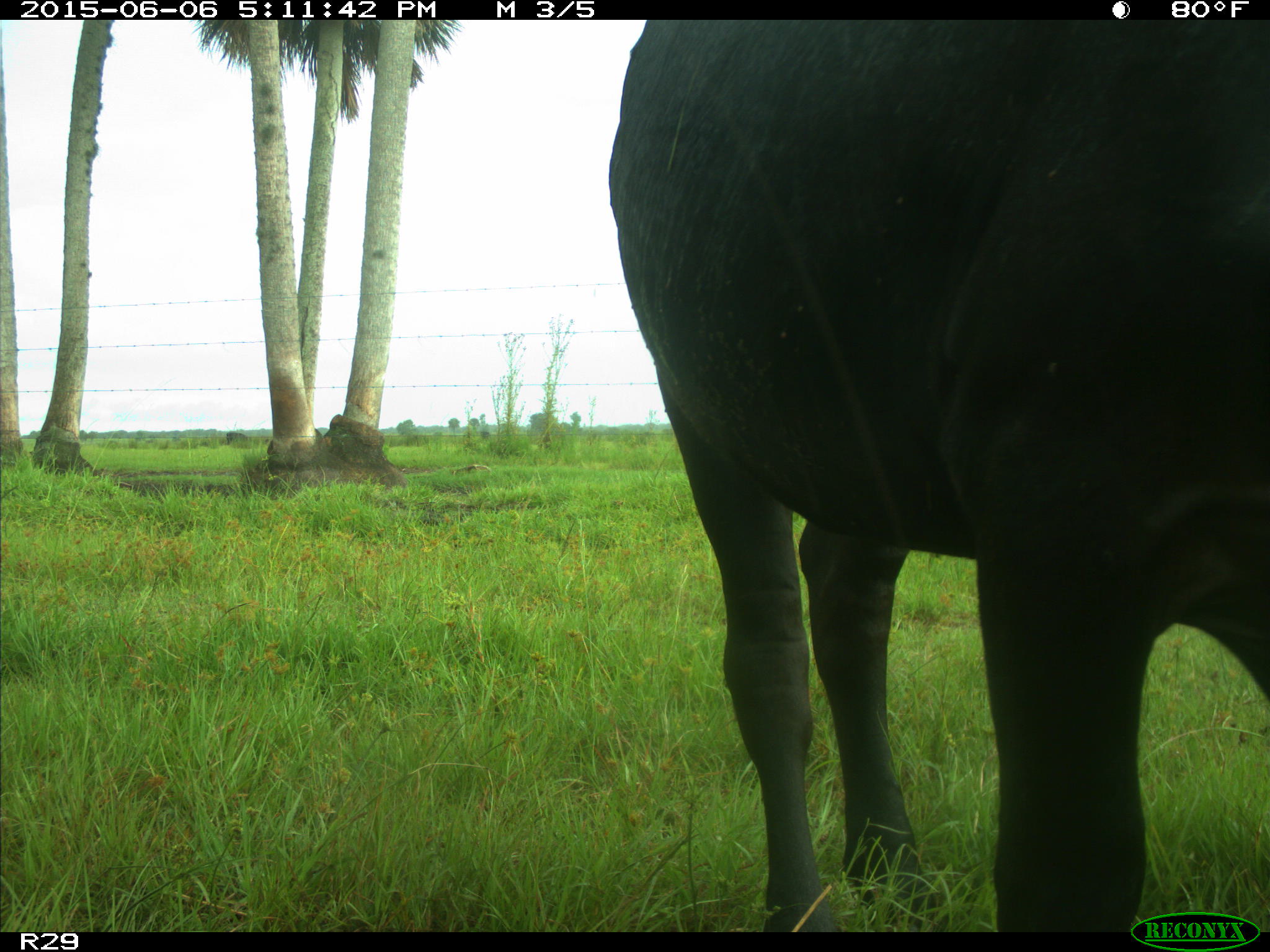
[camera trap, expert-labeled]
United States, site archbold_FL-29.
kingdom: Animalia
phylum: Chordata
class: Mammalia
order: Artiodactyla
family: Bovidae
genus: Bos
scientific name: Bos taurus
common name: domestic cow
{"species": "Bos taurus (domestic cow)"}